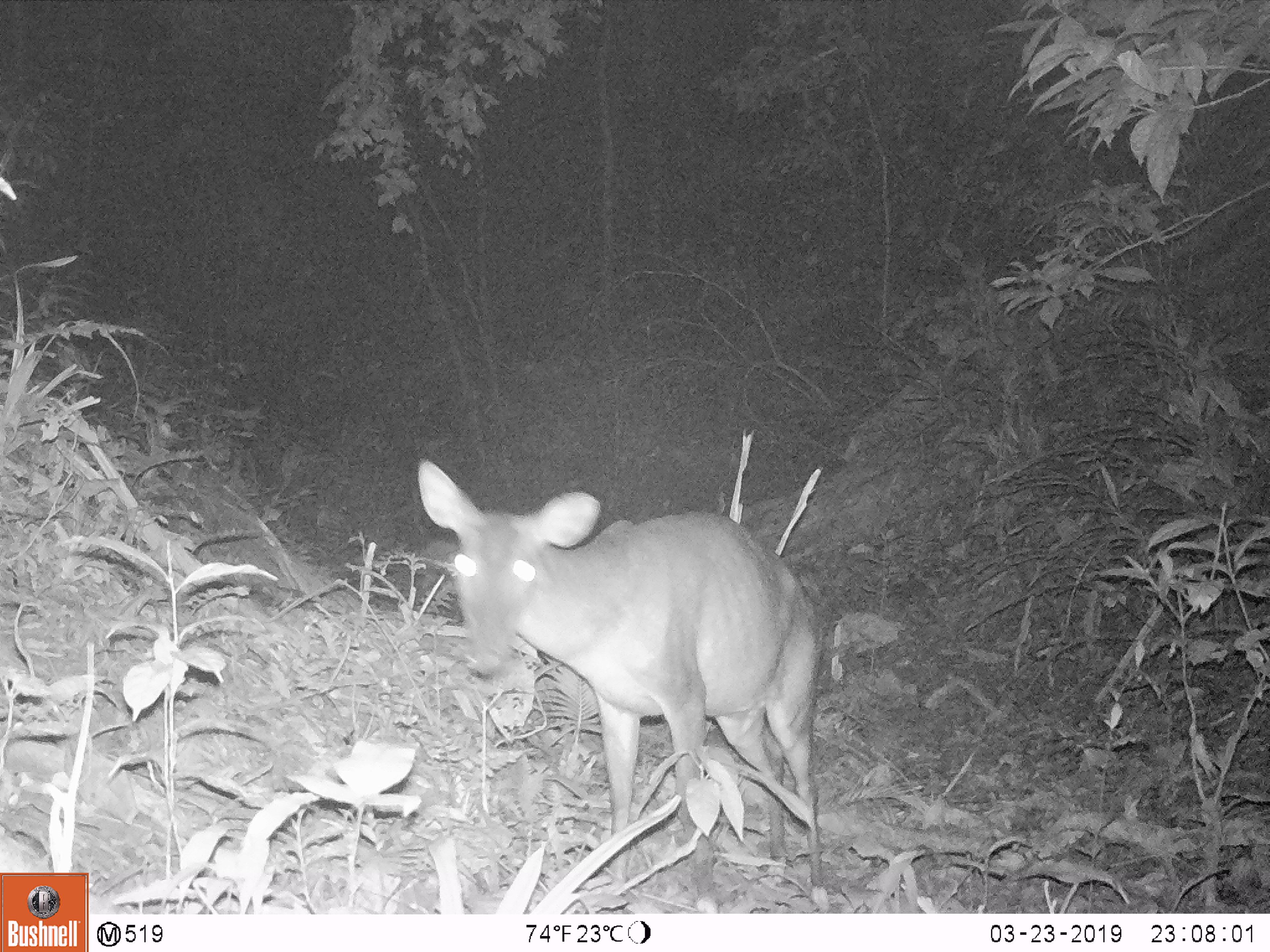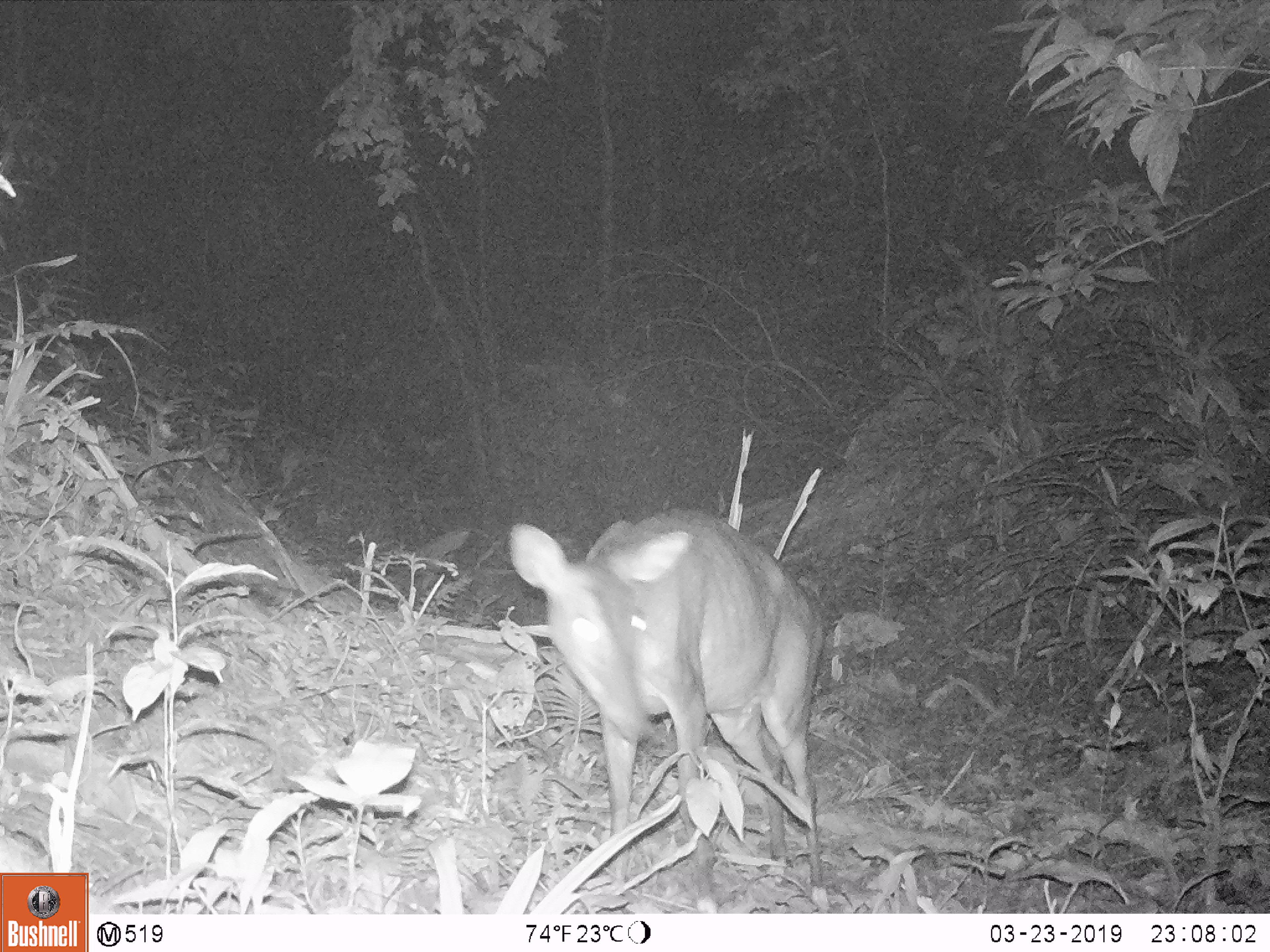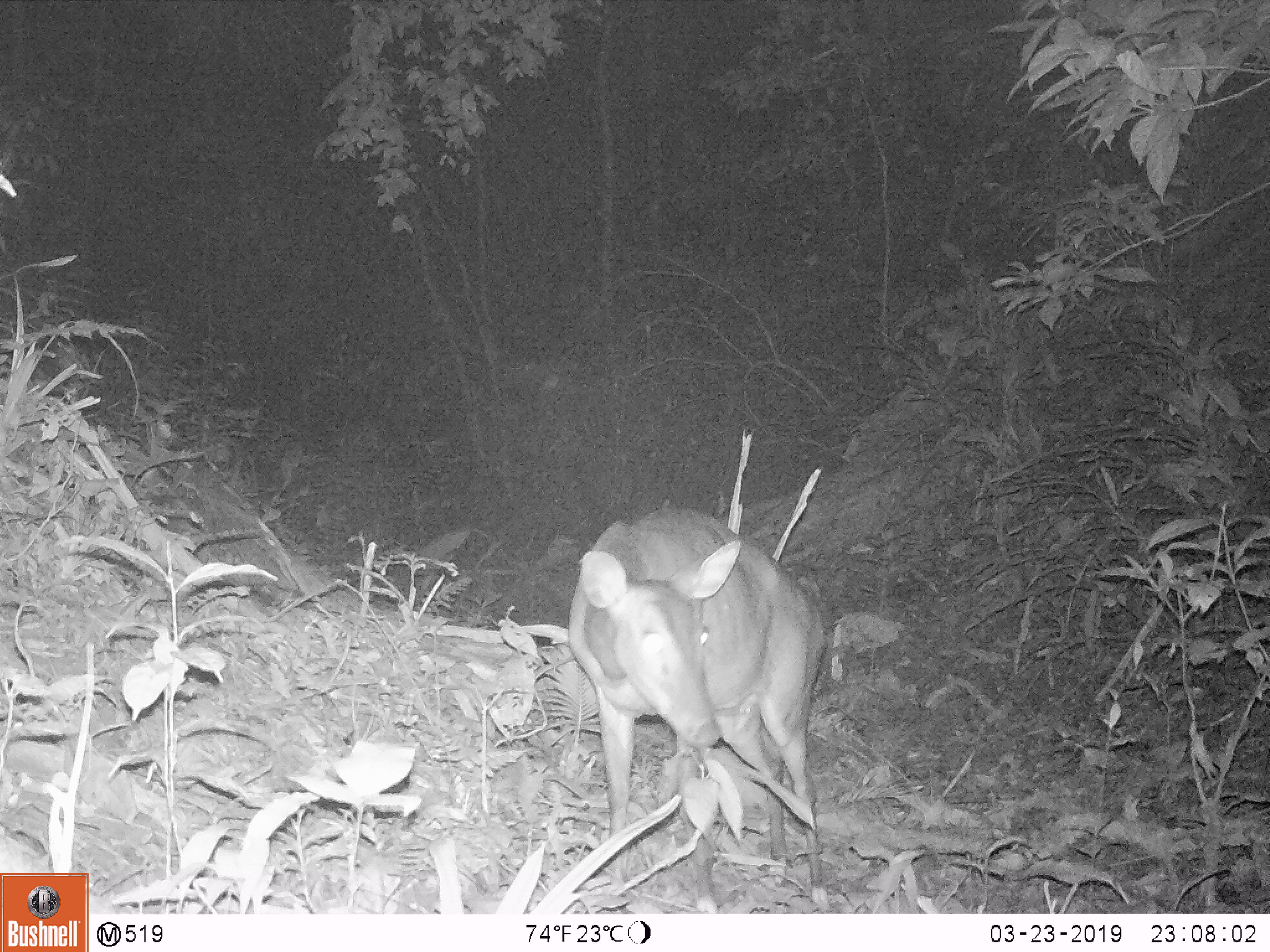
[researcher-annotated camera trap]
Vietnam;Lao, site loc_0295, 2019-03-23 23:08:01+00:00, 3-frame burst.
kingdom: Animalia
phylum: Chordata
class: Mammalia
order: Artiodactyla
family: Cervidae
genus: Muntiacus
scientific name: Muntiacus vuquangensis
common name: large-antlered muntjac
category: large antlered muntjac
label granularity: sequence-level